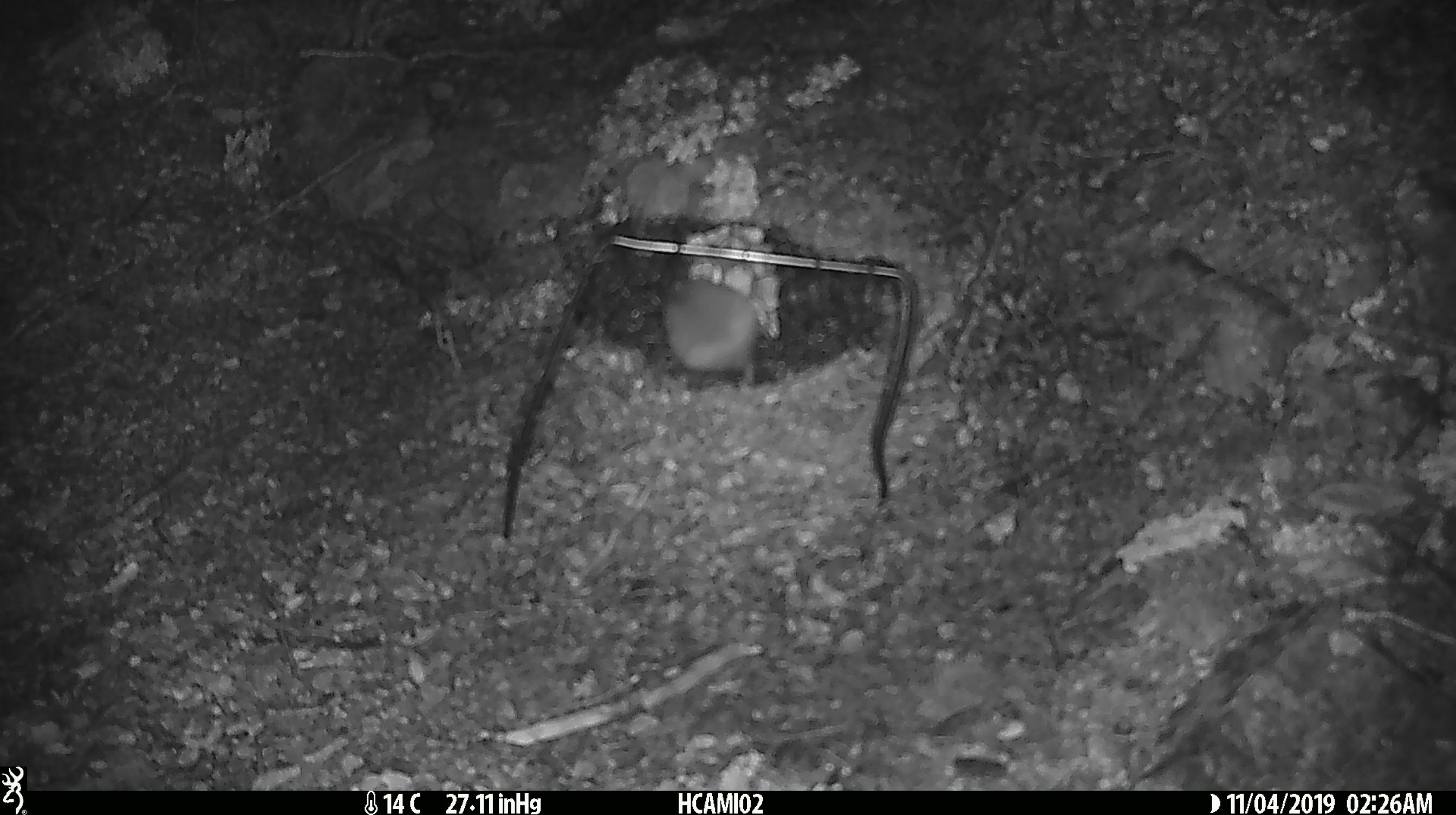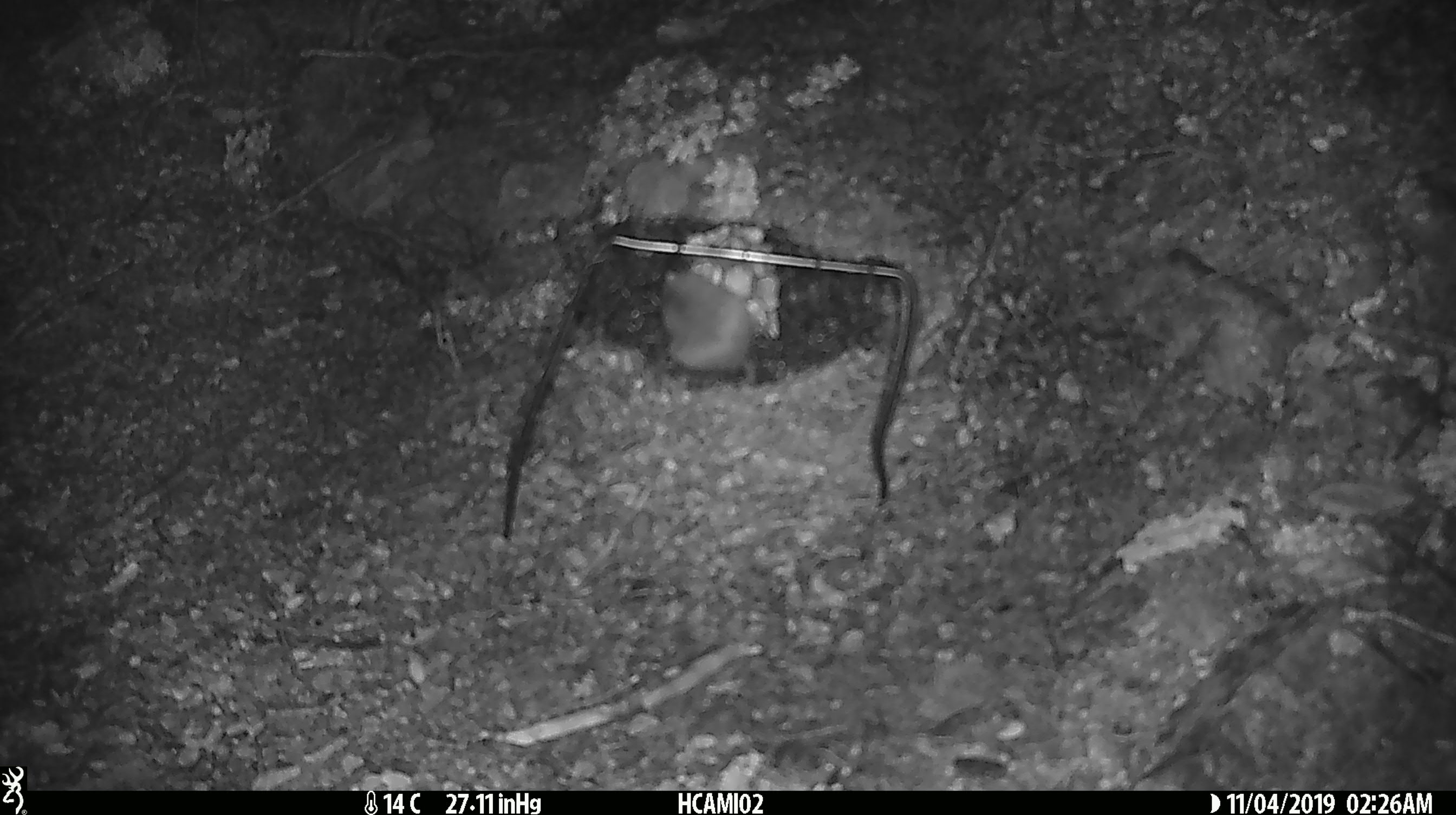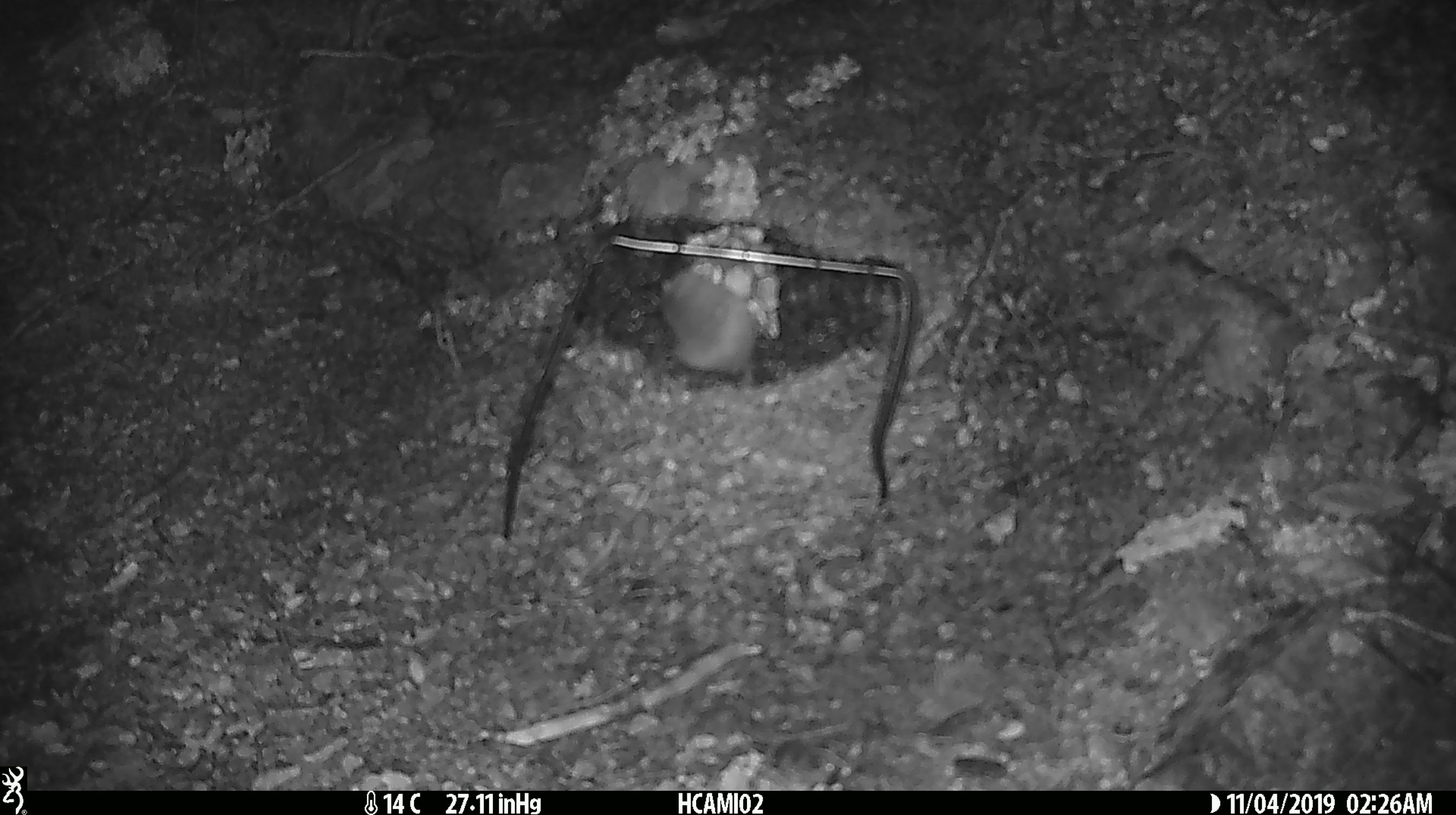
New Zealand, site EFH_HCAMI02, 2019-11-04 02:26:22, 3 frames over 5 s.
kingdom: Animalia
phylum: Chordata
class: Mammalia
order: Rodentia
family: Muridae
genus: Mus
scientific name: Mus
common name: mouse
Mouse (Mus).